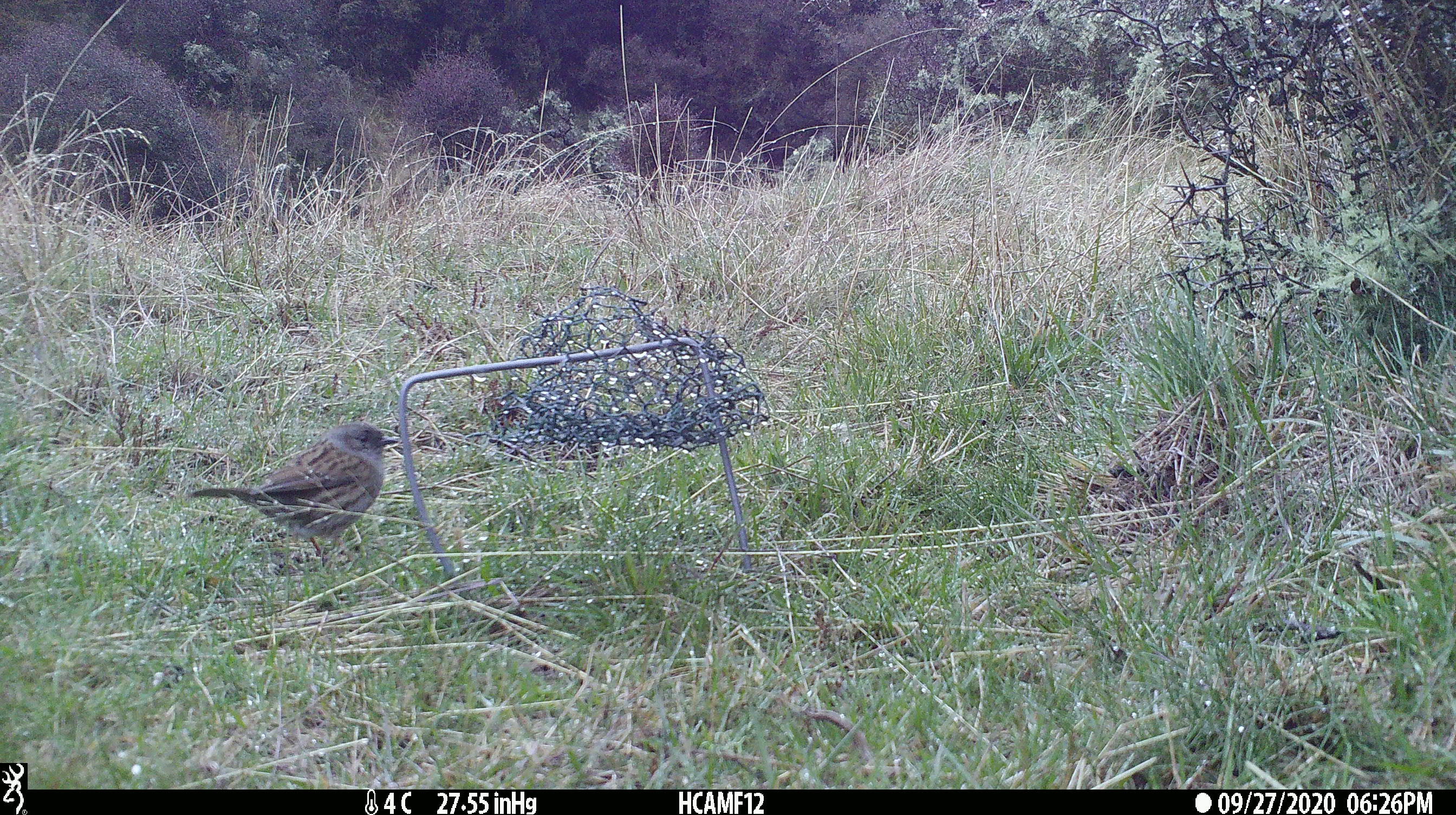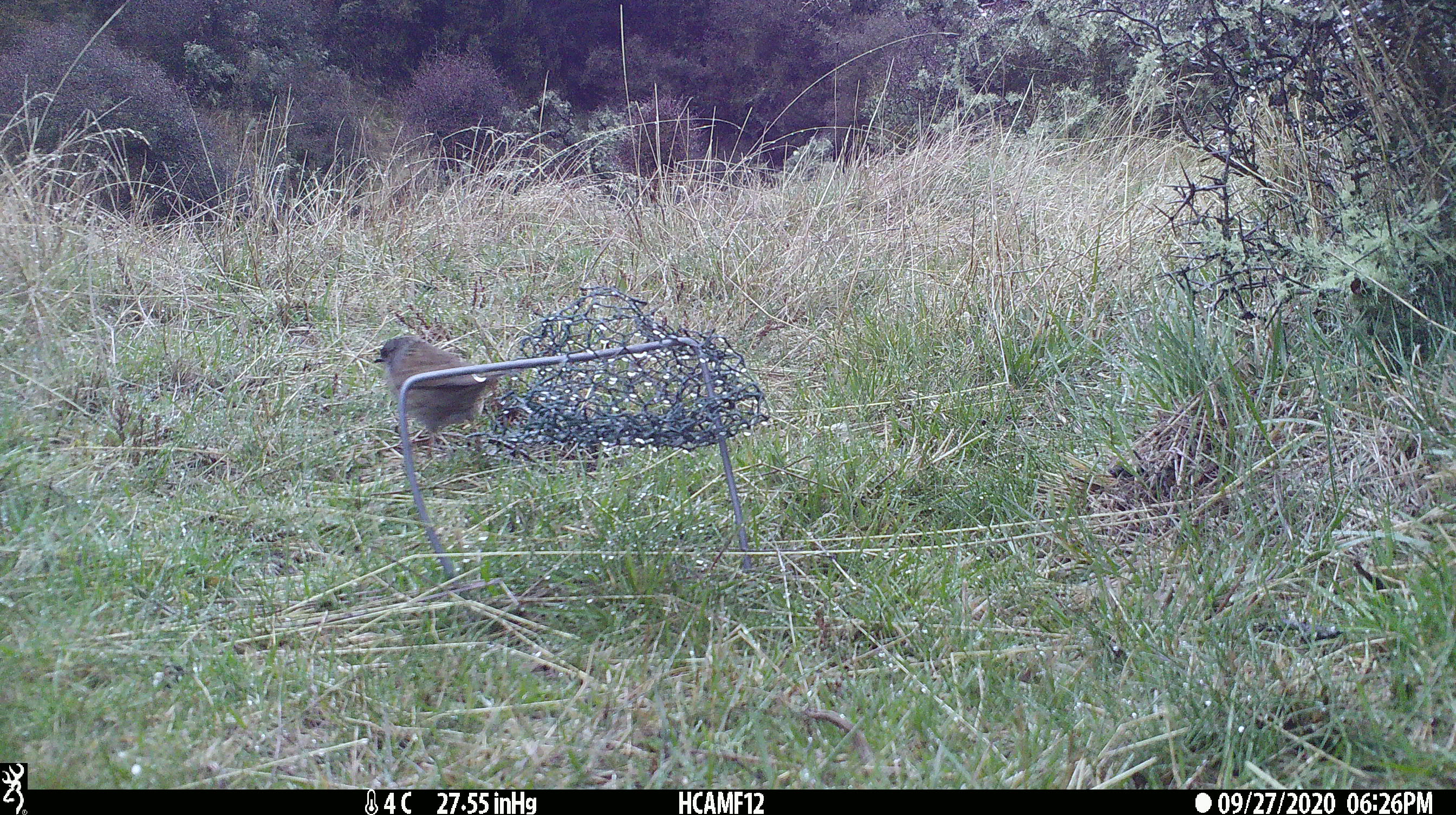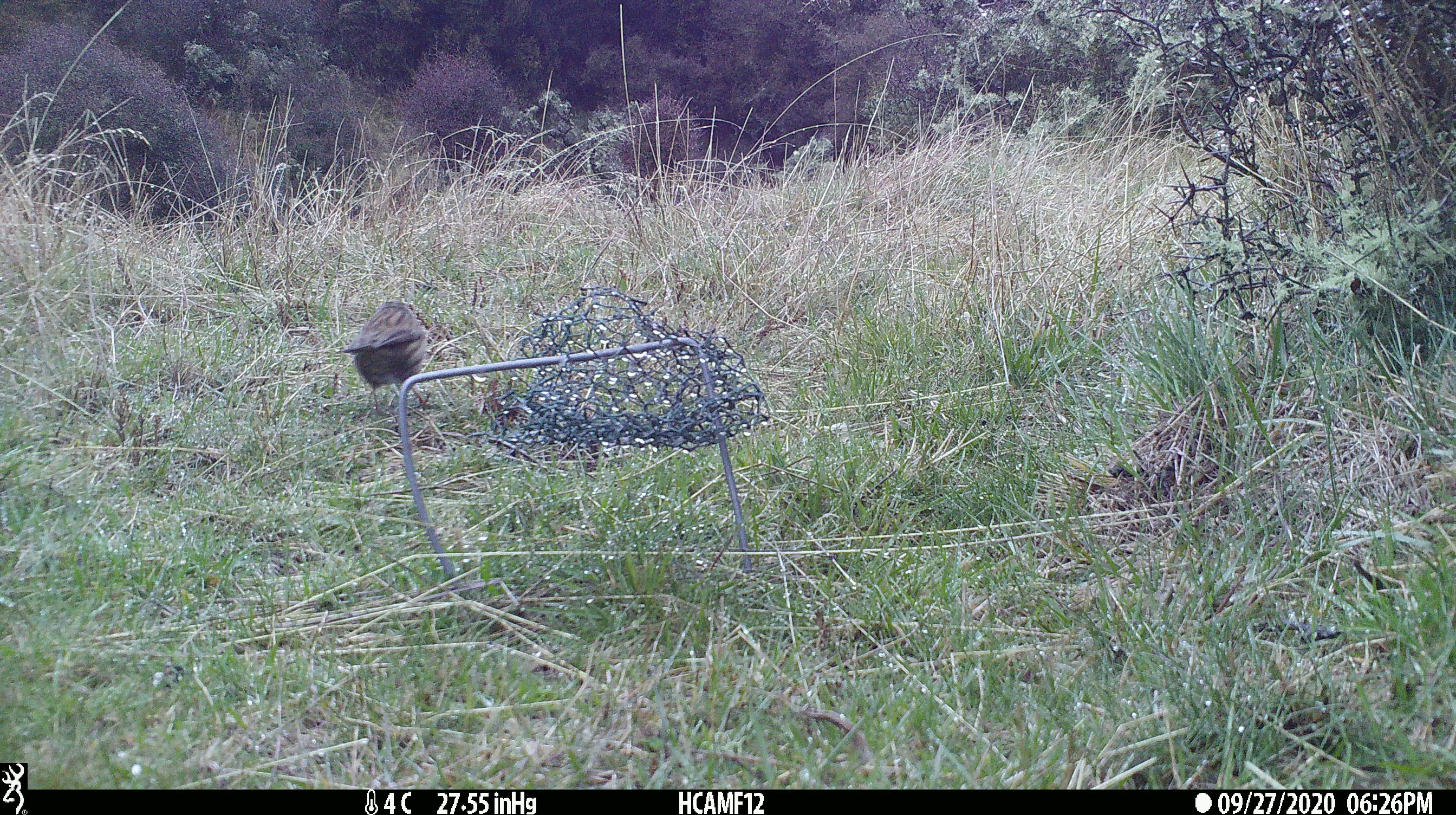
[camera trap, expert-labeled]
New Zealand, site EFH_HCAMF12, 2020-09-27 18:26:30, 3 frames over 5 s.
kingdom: Animalia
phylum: Chordata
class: Aves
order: Passeriformes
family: Prunellidae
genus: Prunella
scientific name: Prunella modularis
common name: dunnock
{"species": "dunnock (Prunella modularis)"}